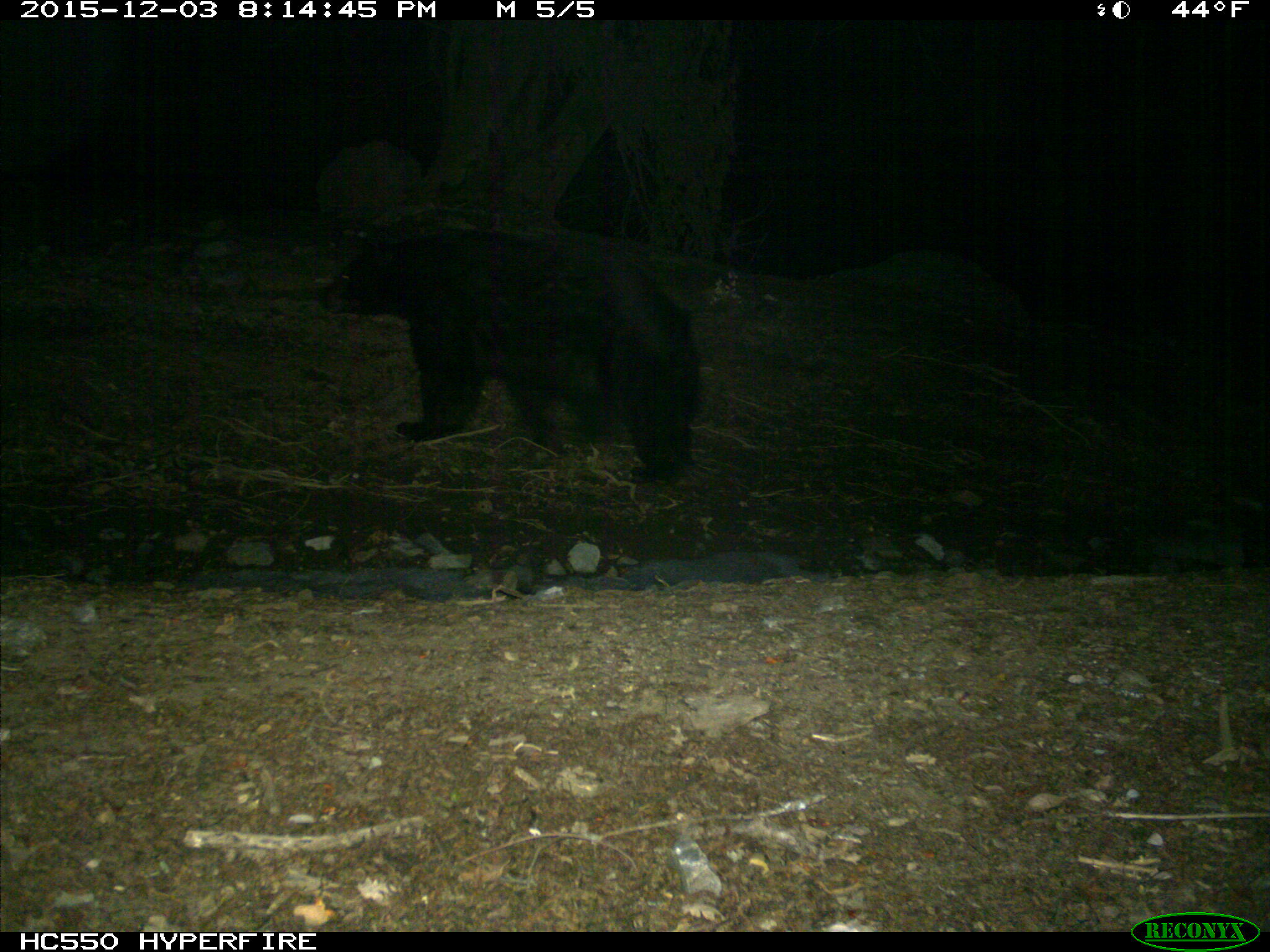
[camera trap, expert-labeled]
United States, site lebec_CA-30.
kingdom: Animalia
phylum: Chordata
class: Mammalia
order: Carnivora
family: Ursidae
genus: Ursus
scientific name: Ursus americanus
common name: american black bear